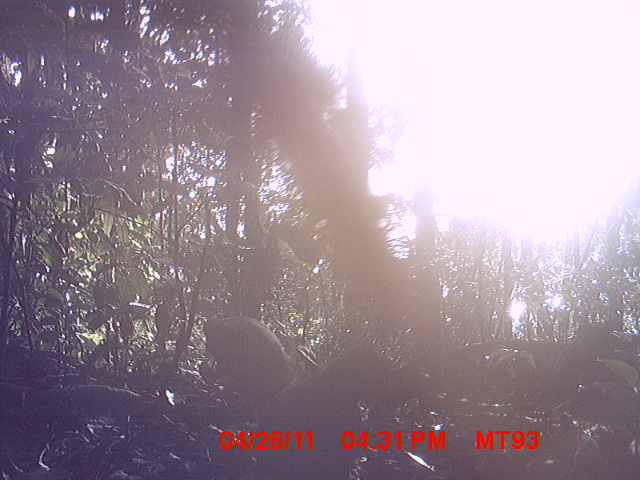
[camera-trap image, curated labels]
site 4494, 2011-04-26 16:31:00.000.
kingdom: Animalia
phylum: Chordata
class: Aves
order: Cuculiformes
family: Cuculidae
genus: Coua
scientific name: Coua serriana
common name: red-breasted coua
Coua serriana (red-breasted coua), count 2.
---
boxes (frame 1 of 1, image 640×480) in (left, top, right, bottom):
coua serriana: (197, 313, 295, 403)